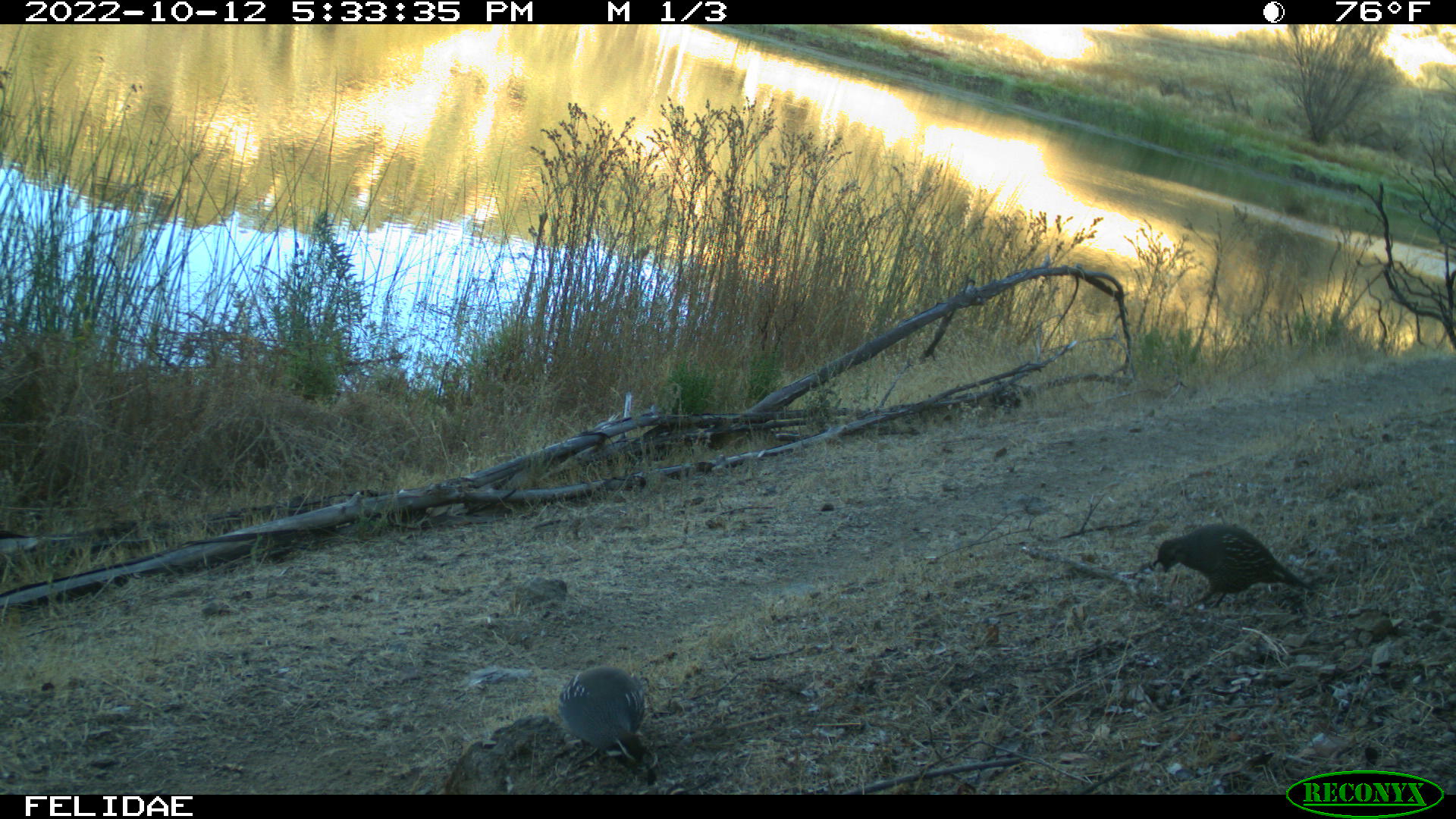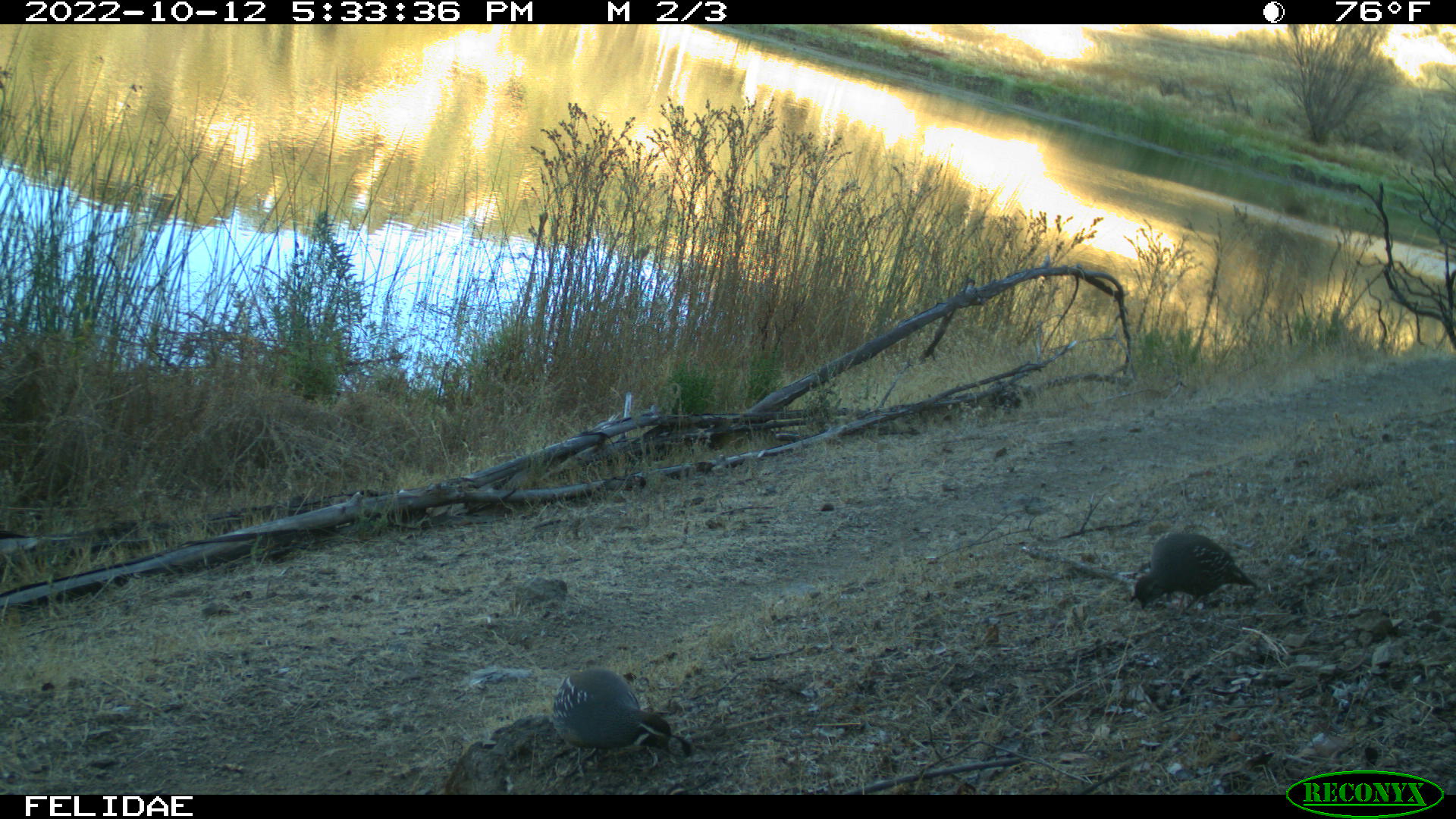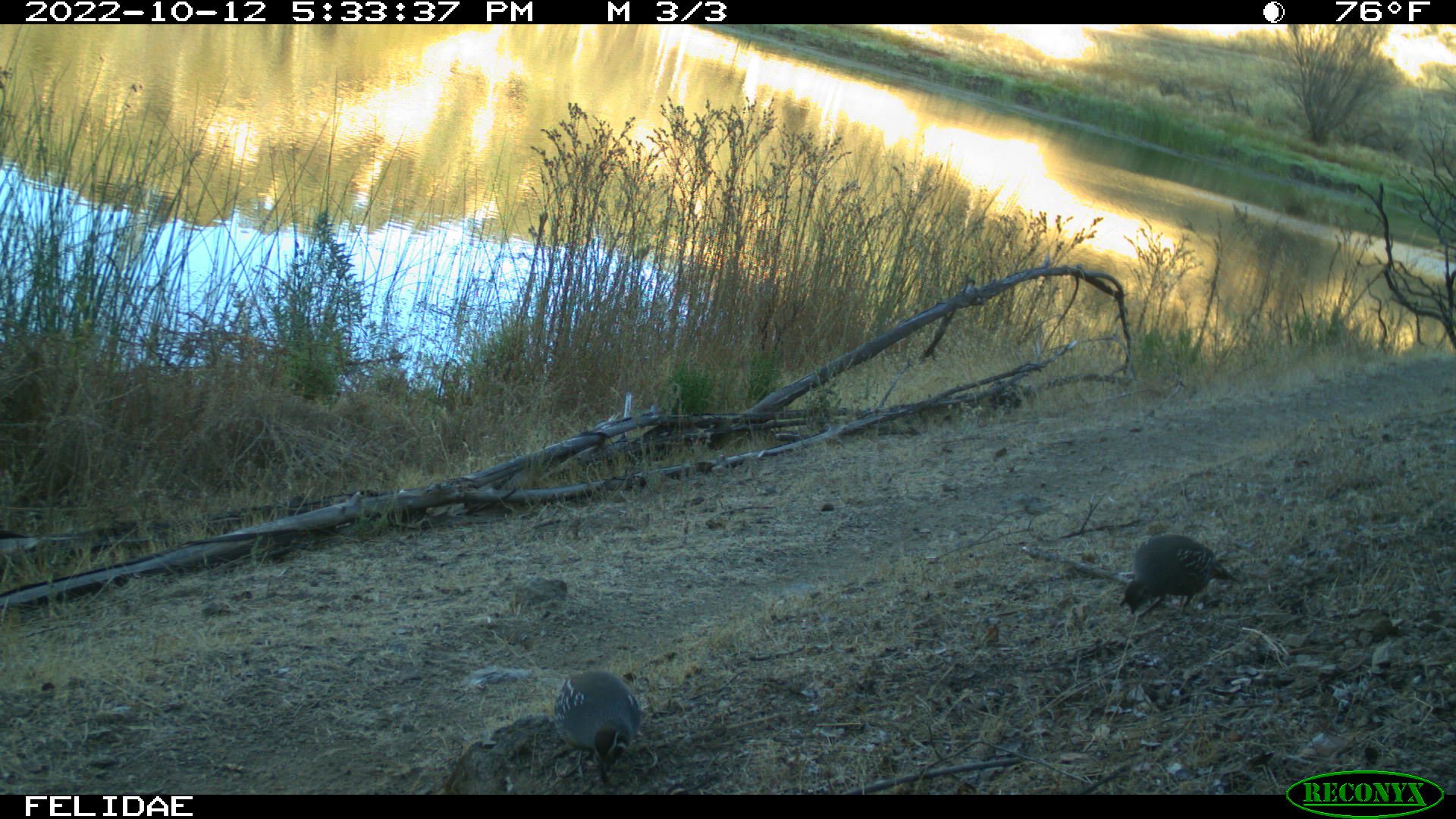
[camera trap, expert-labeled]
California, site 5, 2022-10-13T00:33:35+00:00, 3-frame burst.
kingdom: Animalia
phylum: Chordata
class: Aves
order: Galliformes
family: Odontophoridae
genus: Callipepla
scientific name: Callipepla californica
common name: california quail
California quail (Callipepla californica).